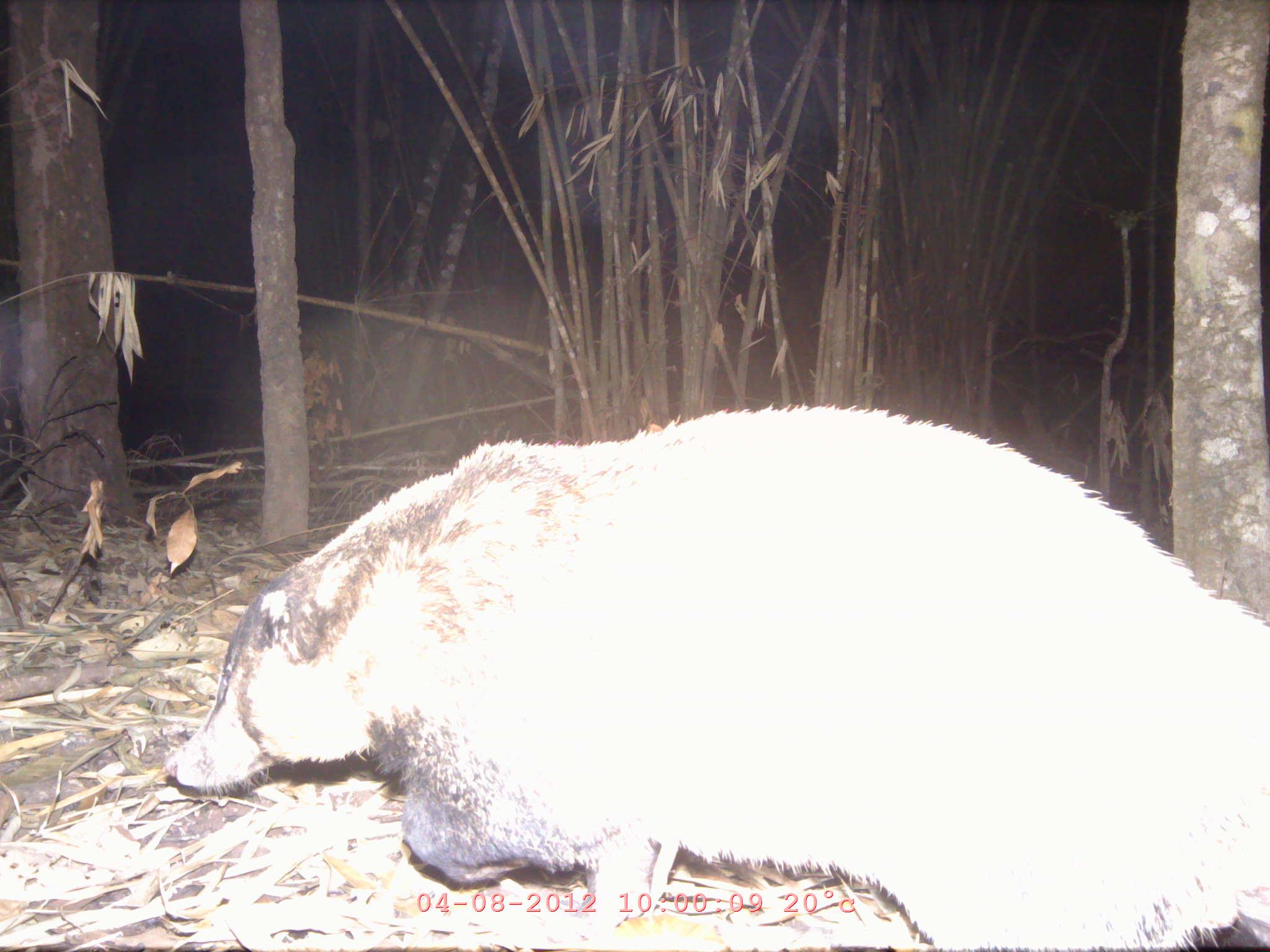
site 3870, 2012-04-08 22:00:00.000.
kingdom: Animalia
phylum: Chordata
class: Mammalia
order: Carnivora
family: Mustelidae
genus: Arctonyx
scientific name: Arctonyx collaris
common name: greater hog badger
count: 1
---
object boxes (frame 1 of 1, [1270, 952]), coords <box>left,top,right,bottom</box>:
arctonyx collaris: <box>163,405,1270,950</box>